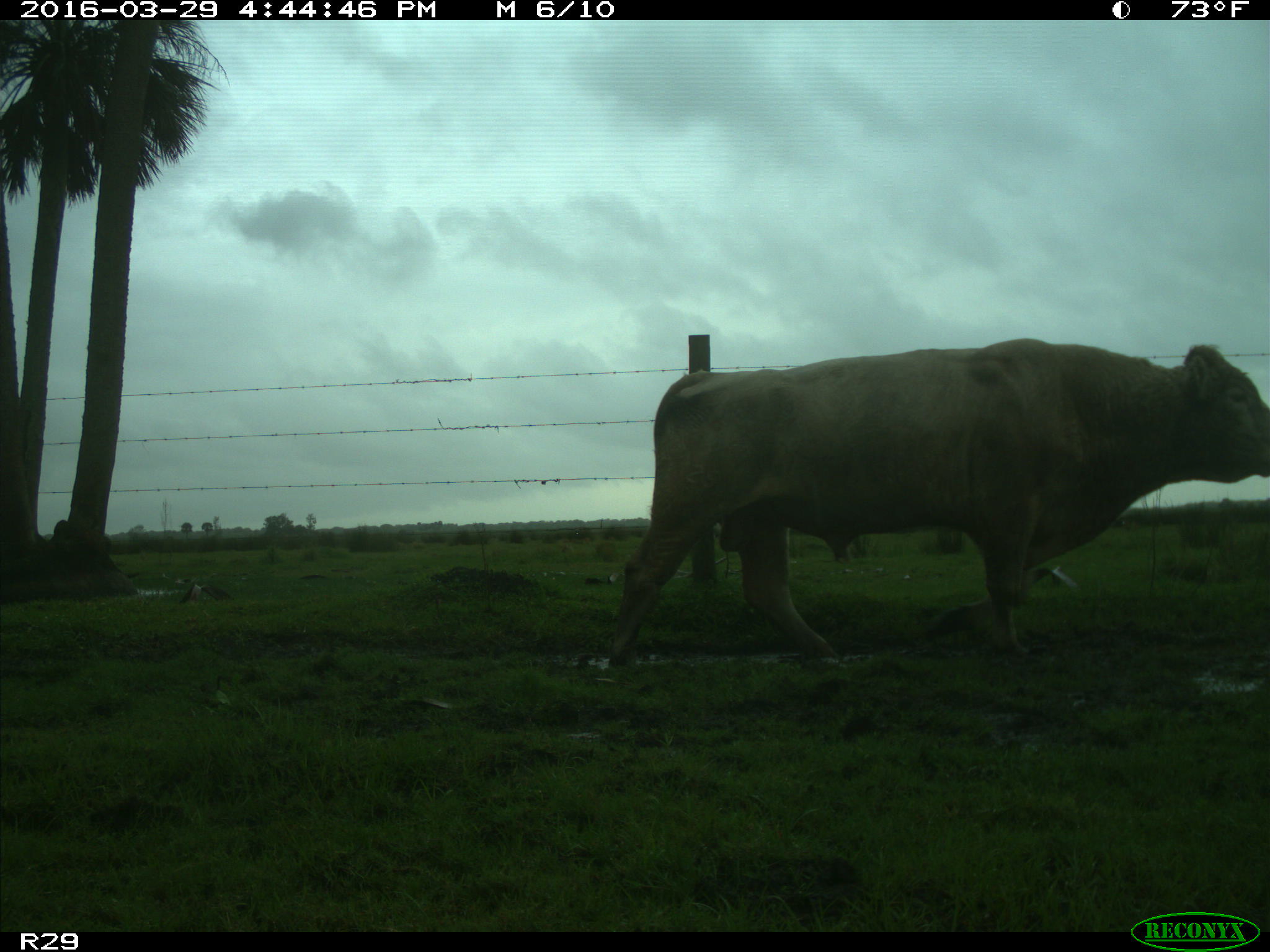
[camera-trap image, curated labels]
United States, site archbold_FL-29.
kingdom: Animalia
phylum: Chordata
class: Mammalia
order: Artiodactyla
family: Bovidae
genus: Bos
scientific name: Bos taurus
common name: domestic cow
Bos taurus (domestic cow).